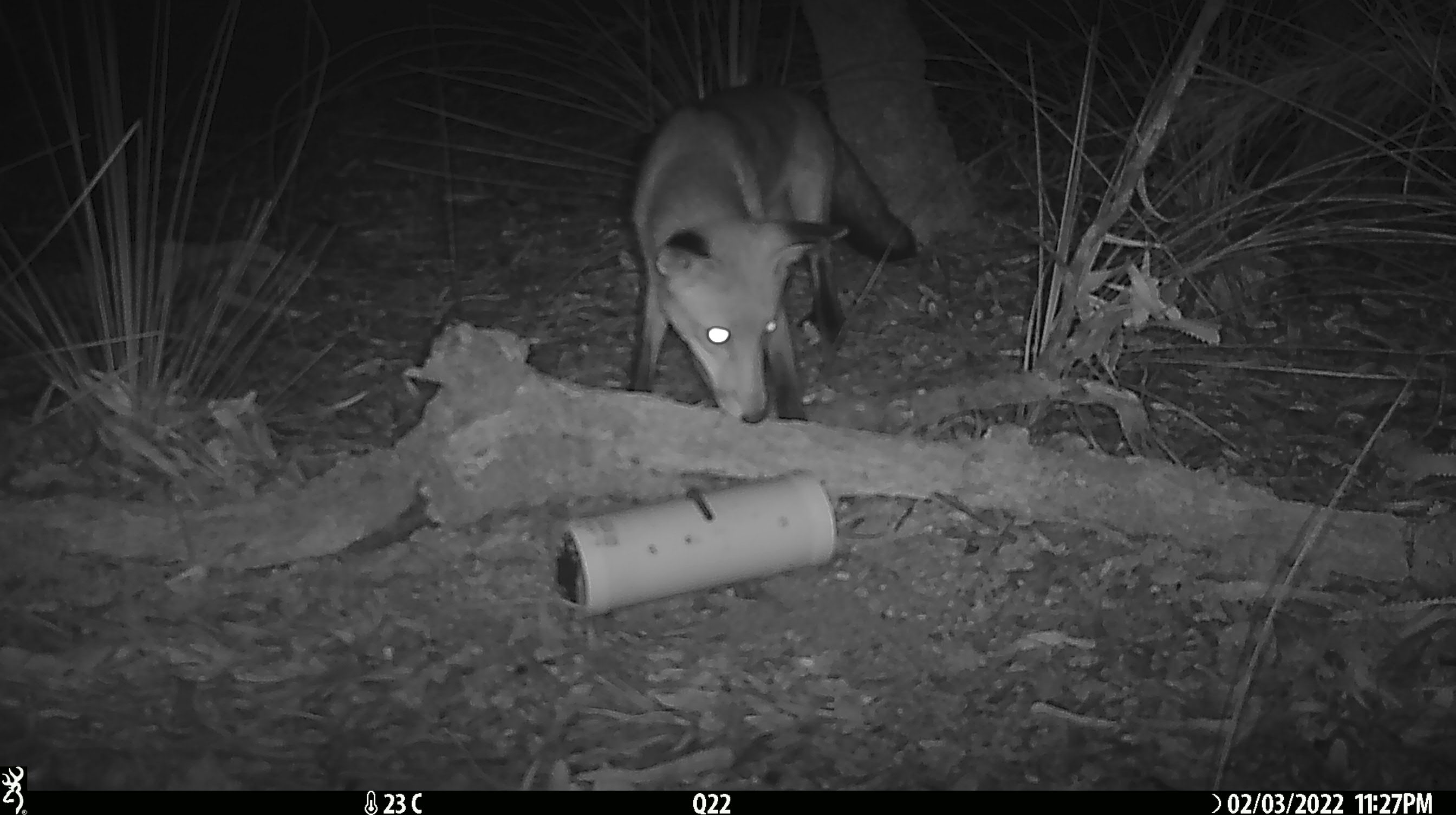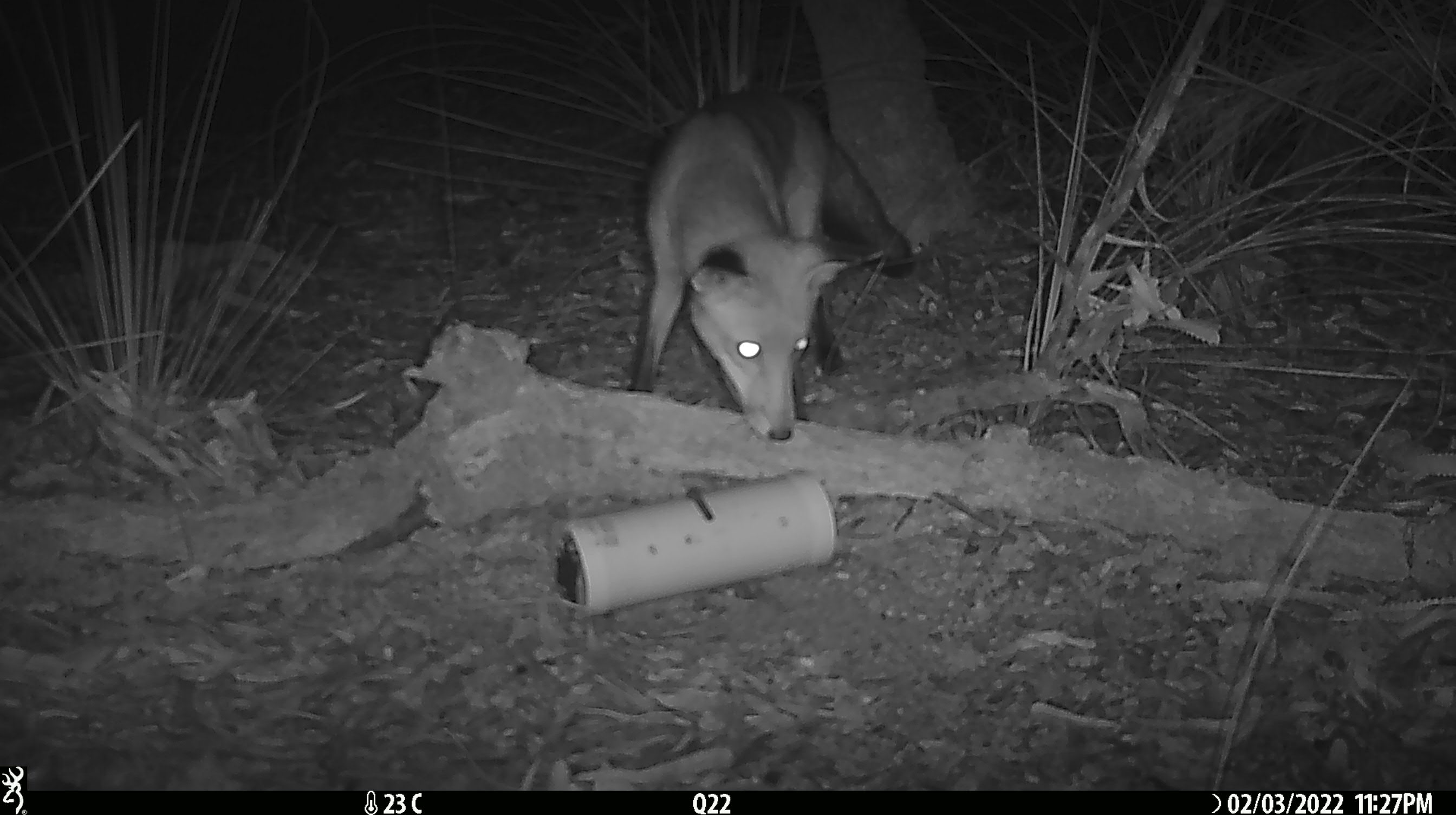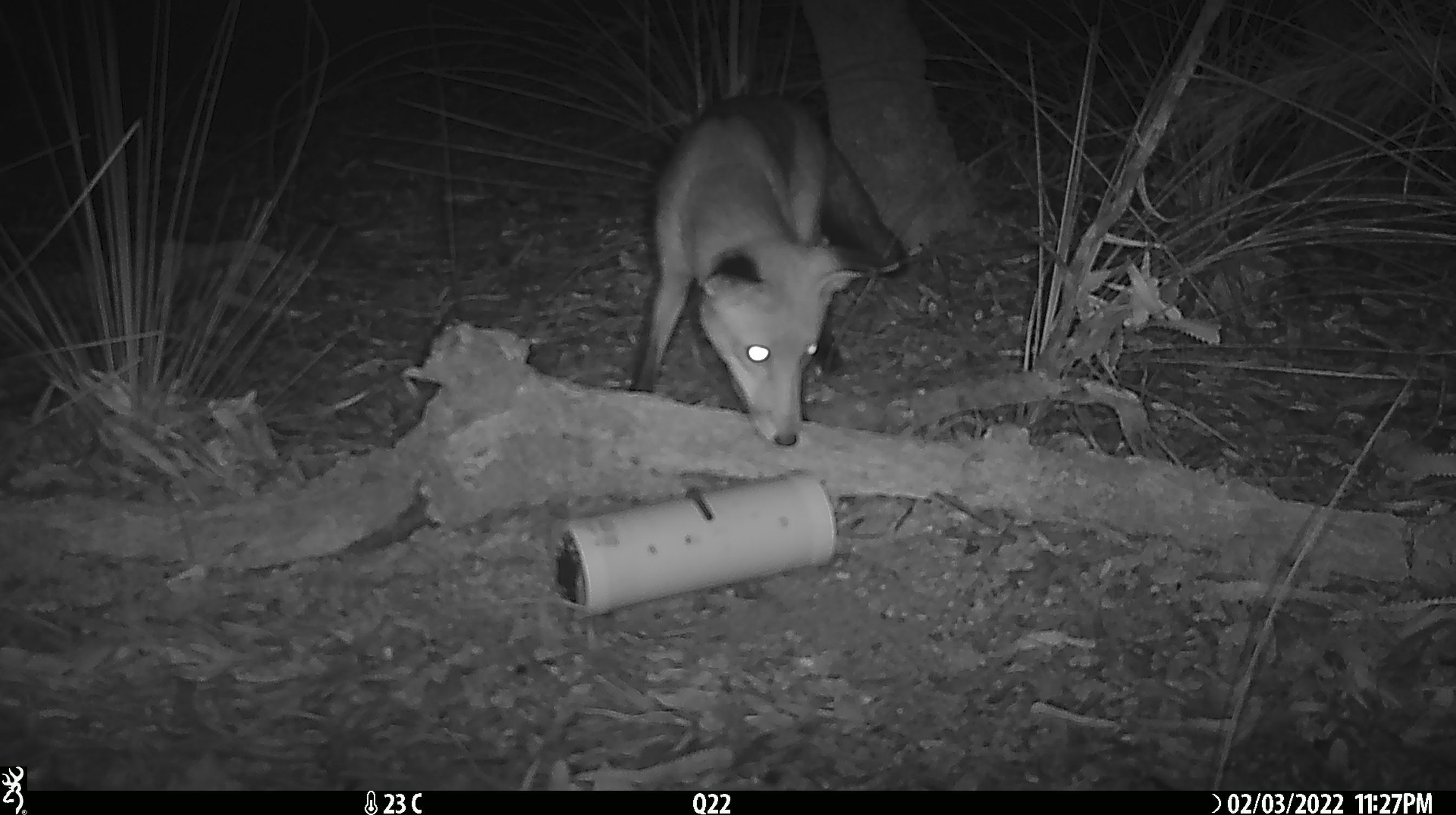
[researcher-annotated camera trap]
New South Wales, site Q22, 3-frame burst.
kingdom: Animalia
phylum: Chordata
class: Mammalia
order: Carnivora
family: Canidae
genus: Vulpes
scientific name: Vulpes vulpes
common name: red fox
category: fox